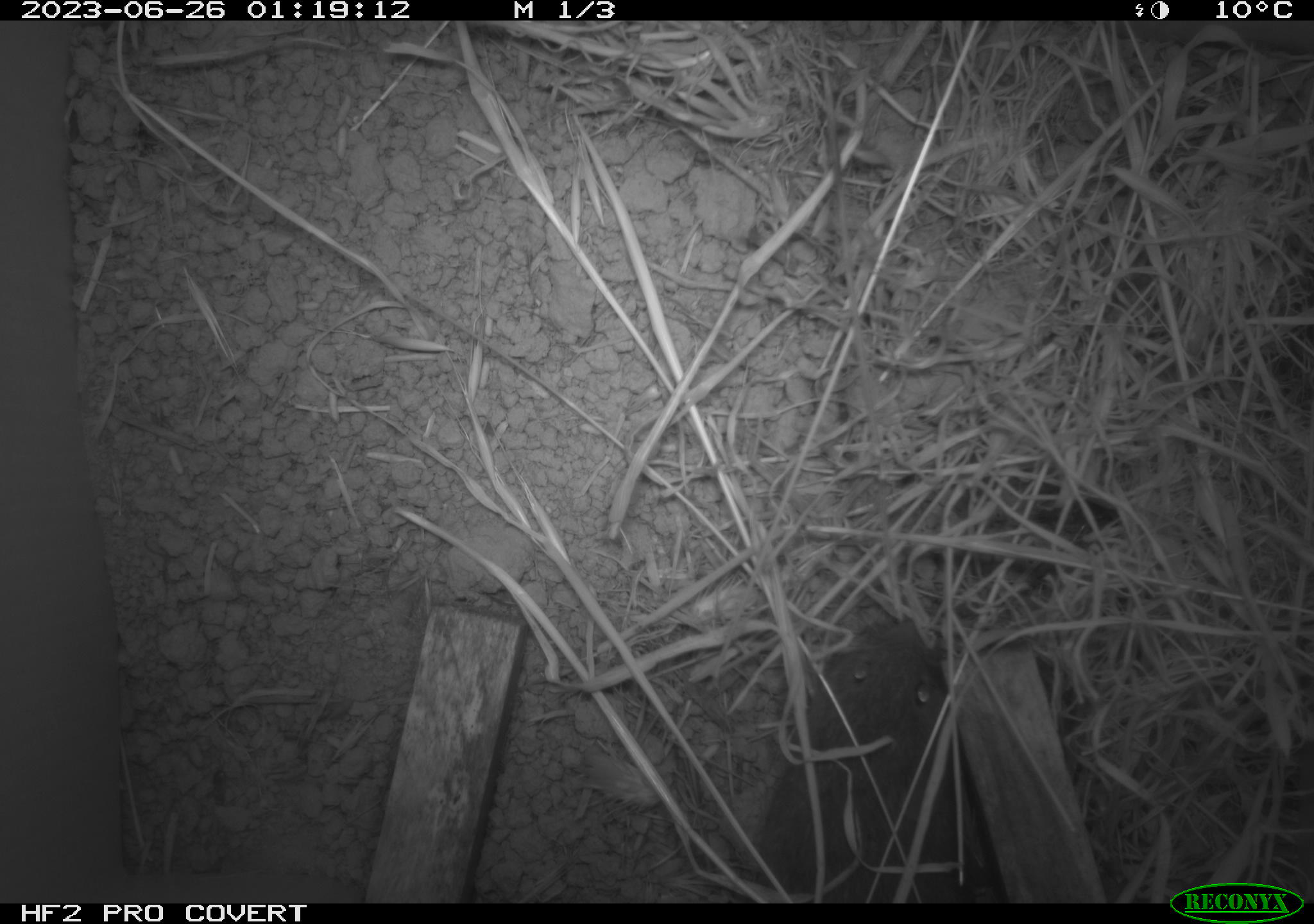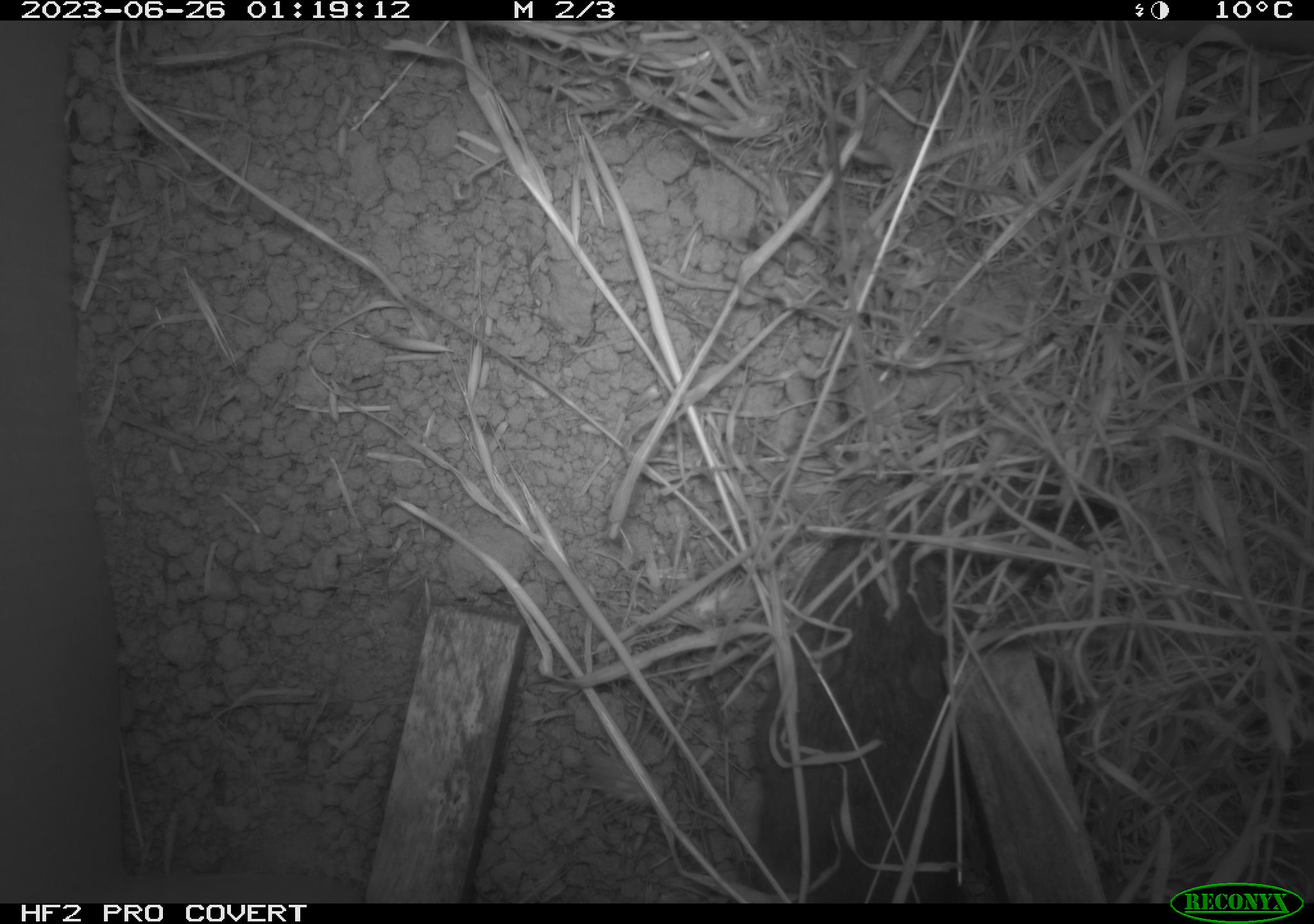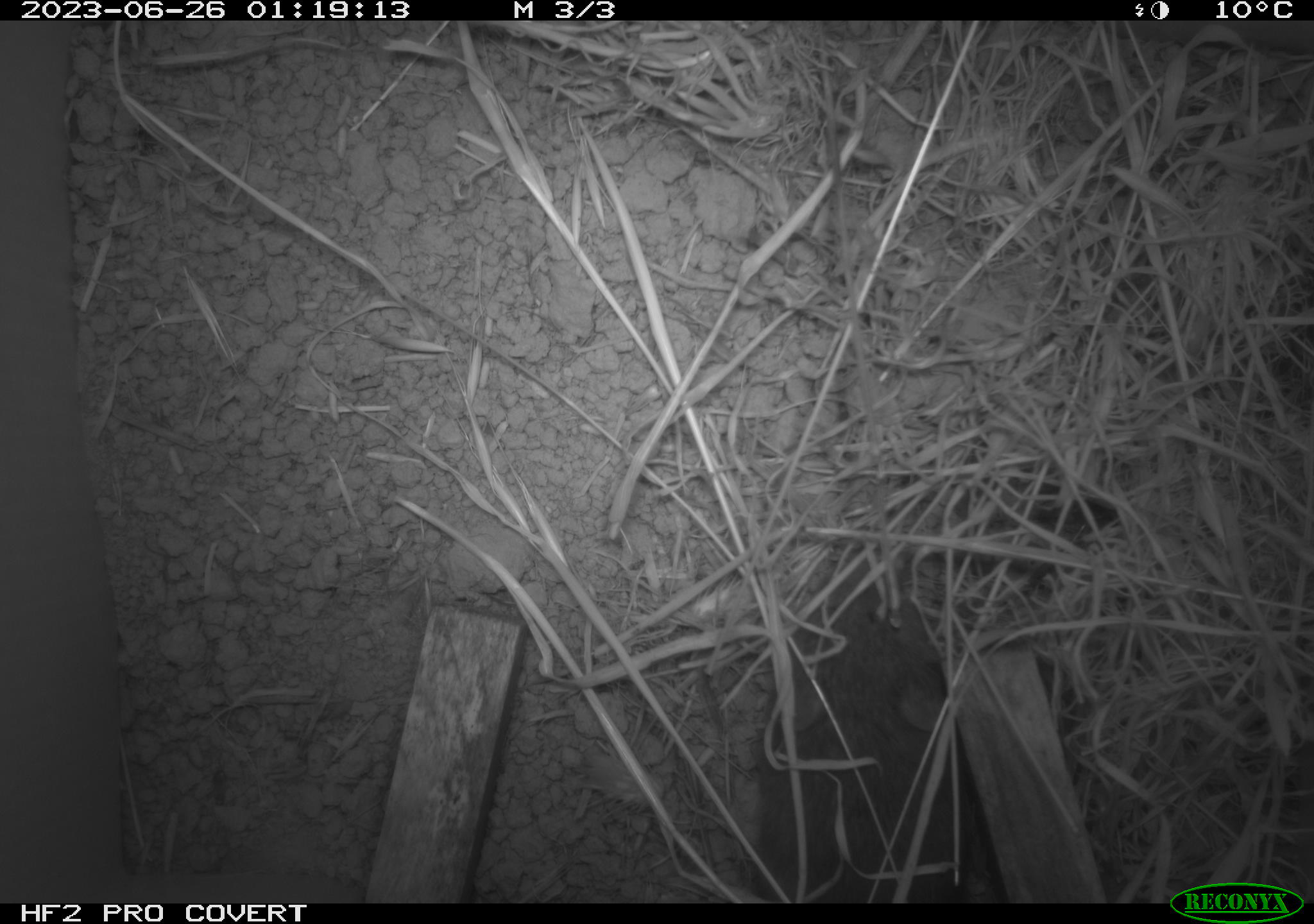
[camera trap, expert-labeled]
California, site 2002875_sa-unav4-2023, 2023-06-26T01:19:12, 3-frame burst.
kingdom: Animalia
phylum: Chordata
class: Mammalia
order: Rodentia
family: Cricetidae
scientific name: Arvicolinae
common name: voles, lemmings, and muskrats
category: arvicolinae subfamily